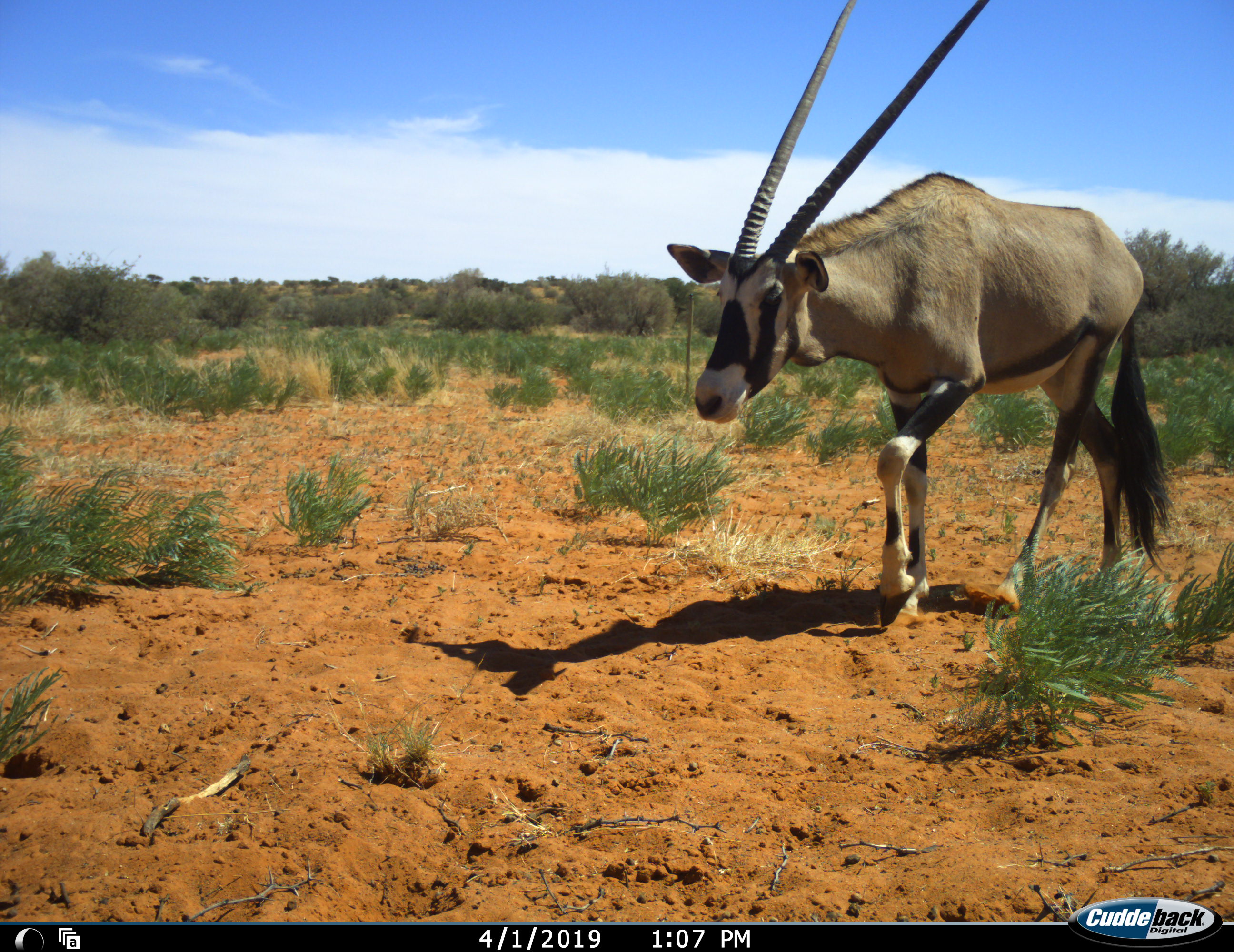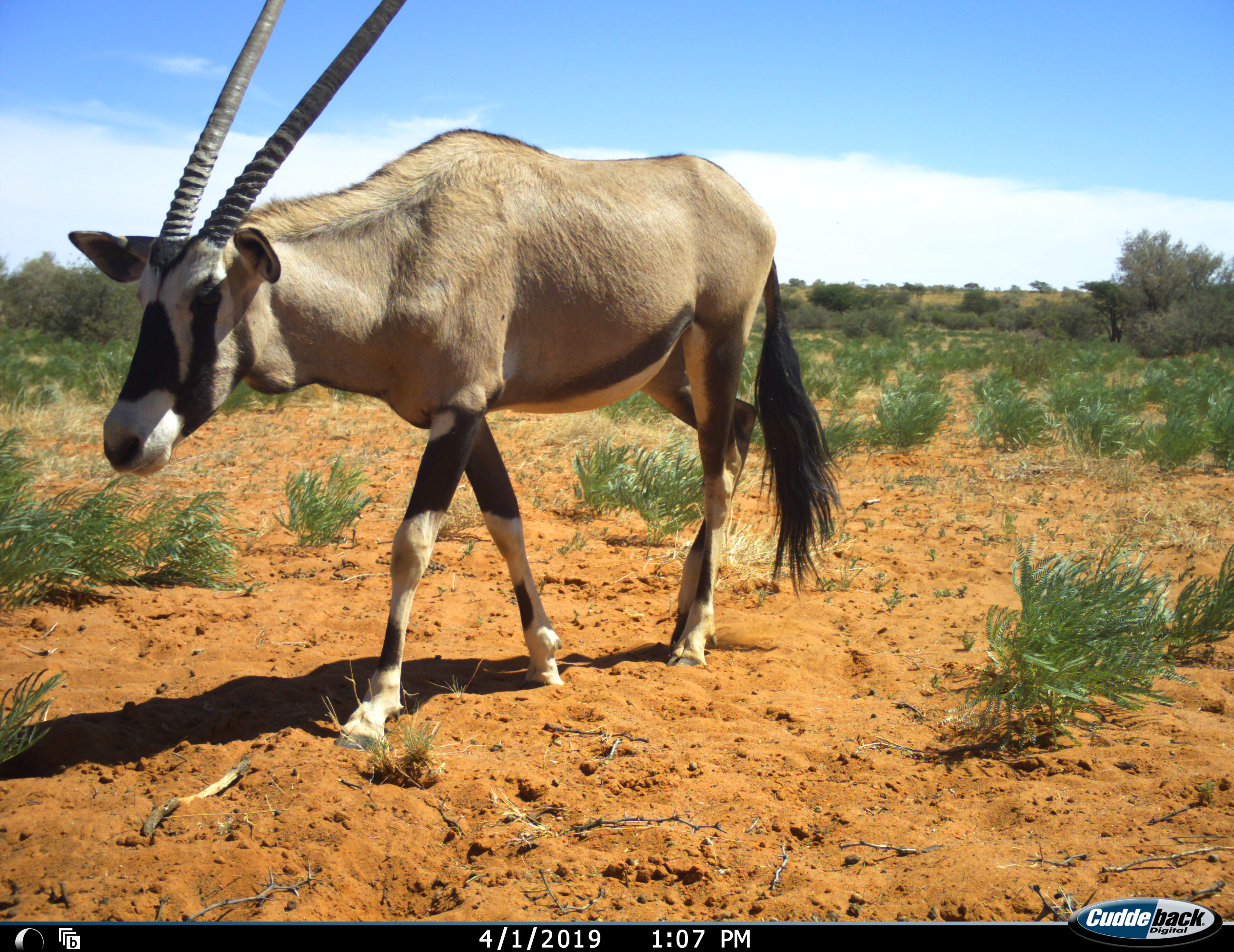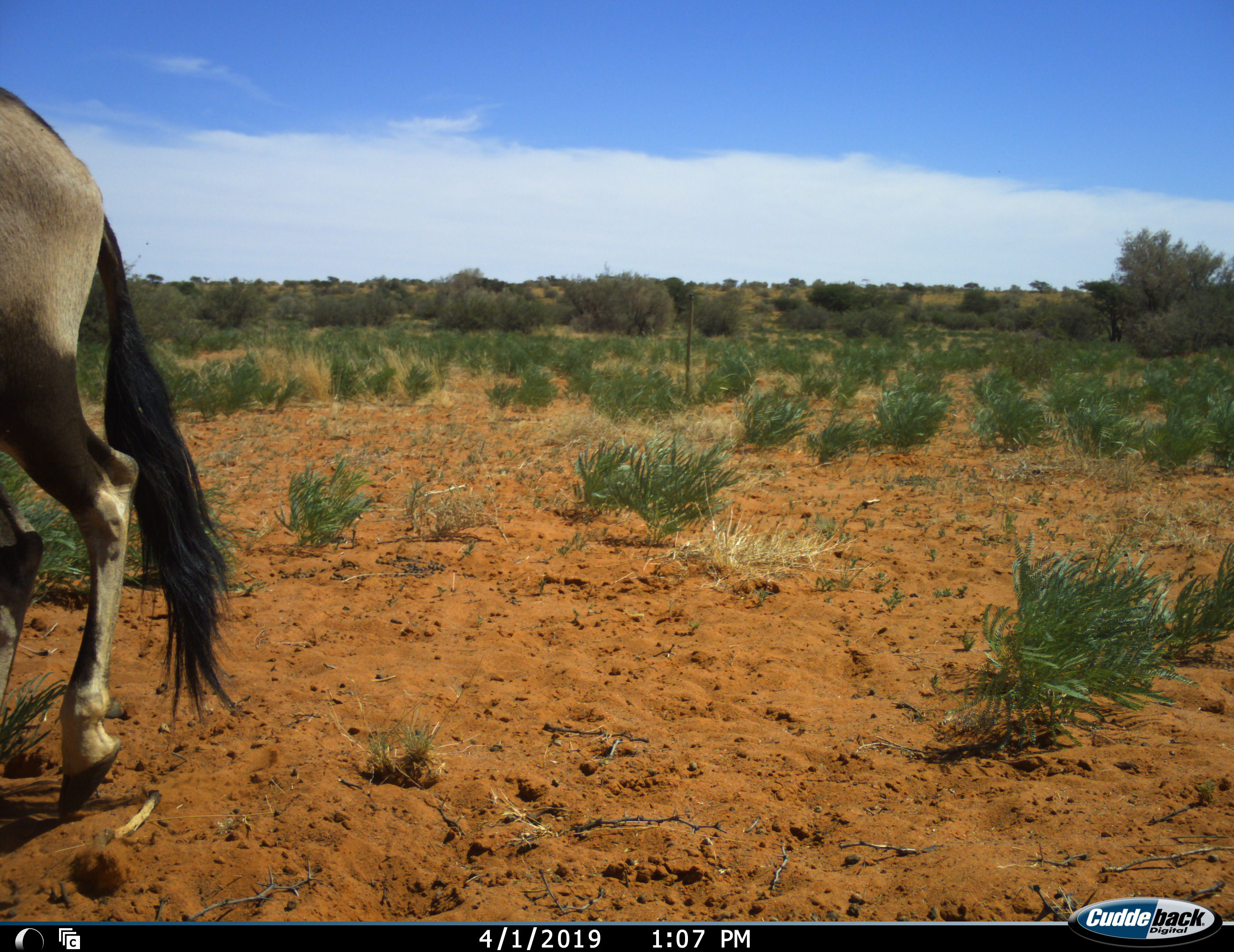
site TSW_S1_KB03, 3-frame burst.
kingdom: Animalia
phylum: Chordata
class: Mammalia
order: Artiodactyla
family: Bovidae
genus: Oryx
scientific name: Oryx gazella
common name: gemsbok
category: oryx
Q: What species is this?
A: Oryx (gemsbok) (Oryx gazella).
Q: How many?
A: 1.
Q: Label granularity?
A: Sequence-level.